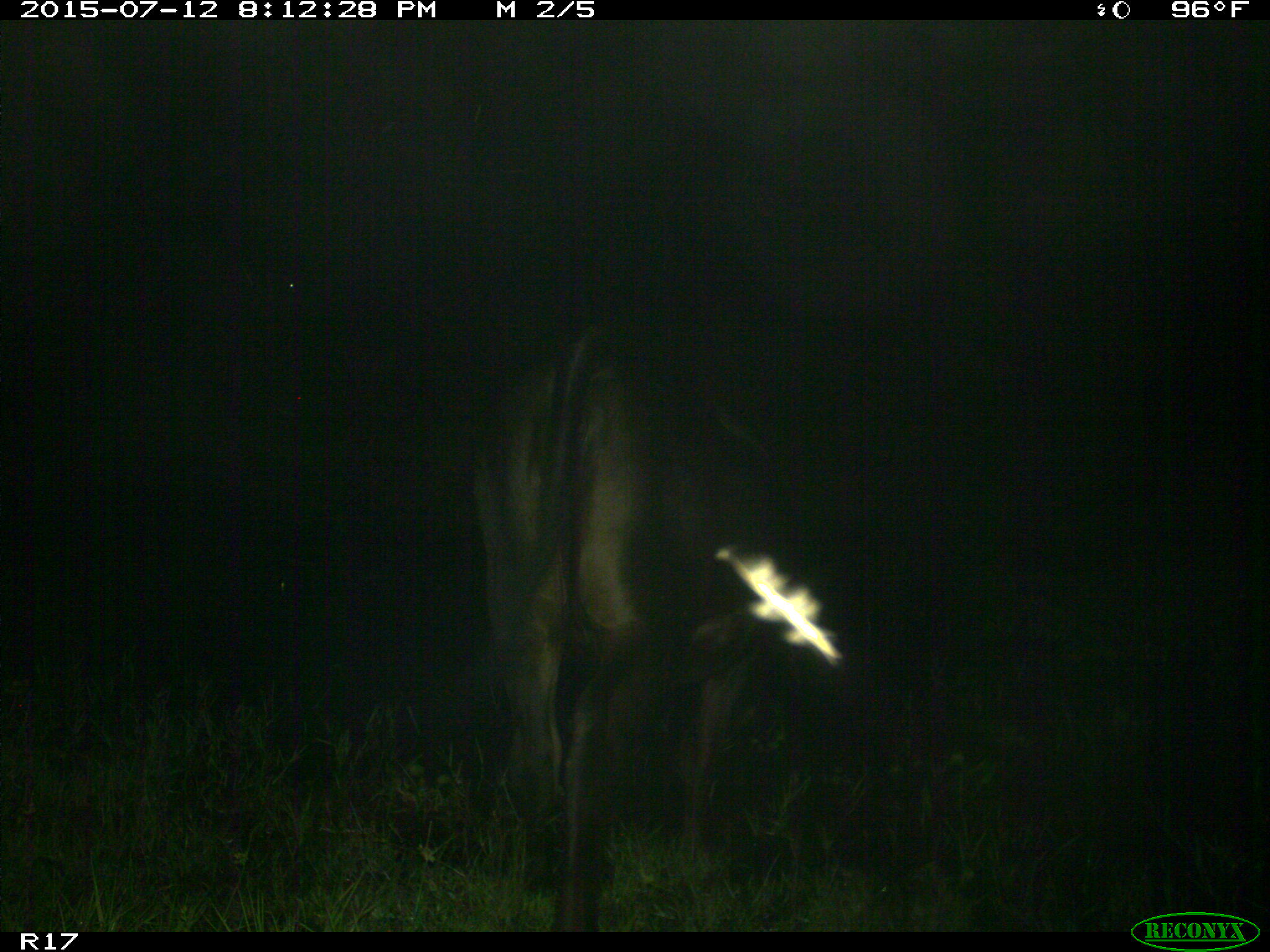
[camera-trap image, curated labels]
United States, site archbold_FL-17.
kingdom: Animalia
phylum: Chordata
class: Mammalia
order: Artiodactyla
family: Bovidae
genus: Bos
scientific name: Bos taurus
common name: domestic cow